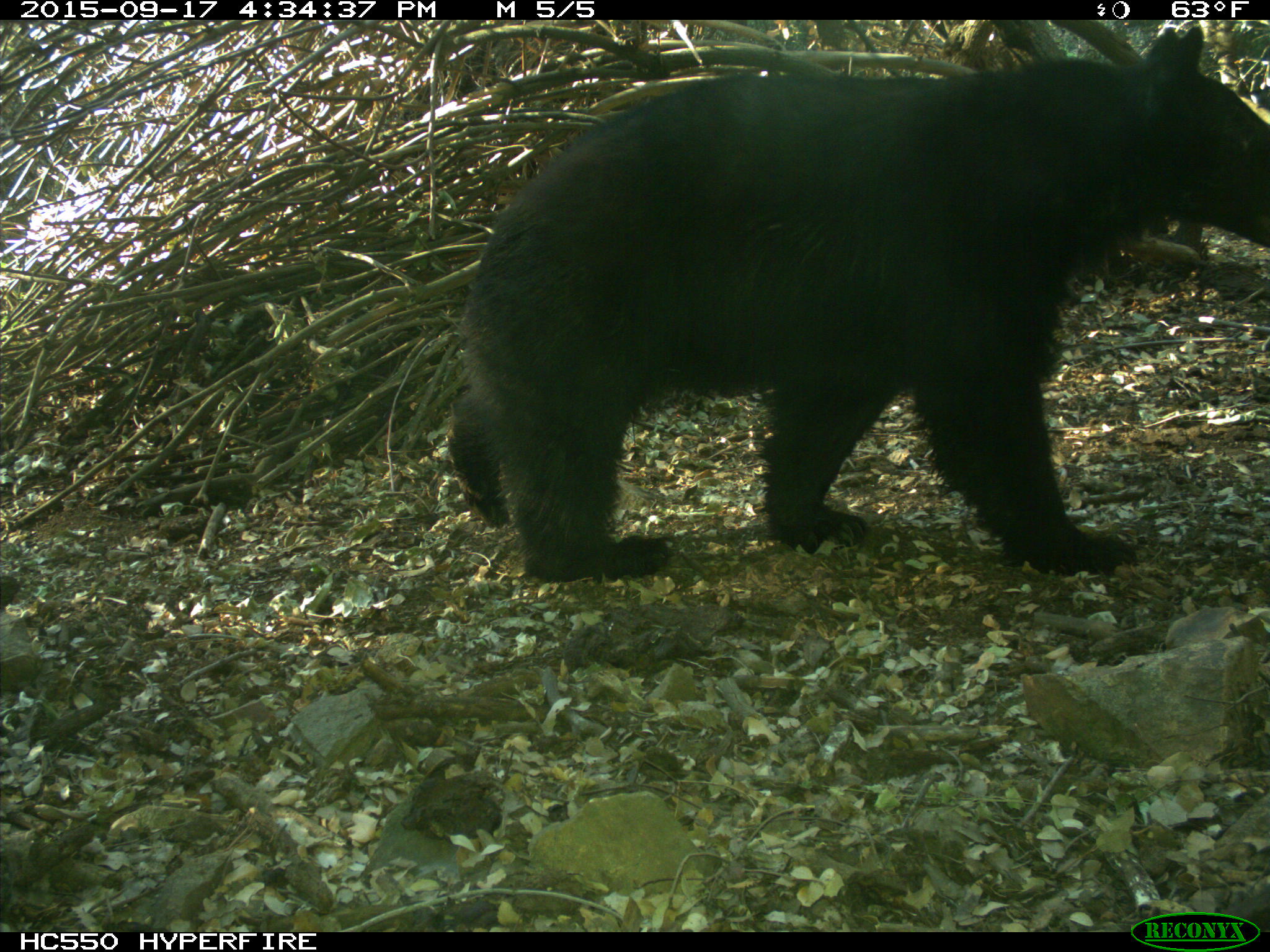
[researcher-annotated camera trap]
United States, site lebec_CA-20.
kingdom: Animalia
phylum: Chordata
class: Mammalia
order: Carnivora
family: Ursidae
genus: Ursus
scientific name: Ursus americanus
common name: american black bear